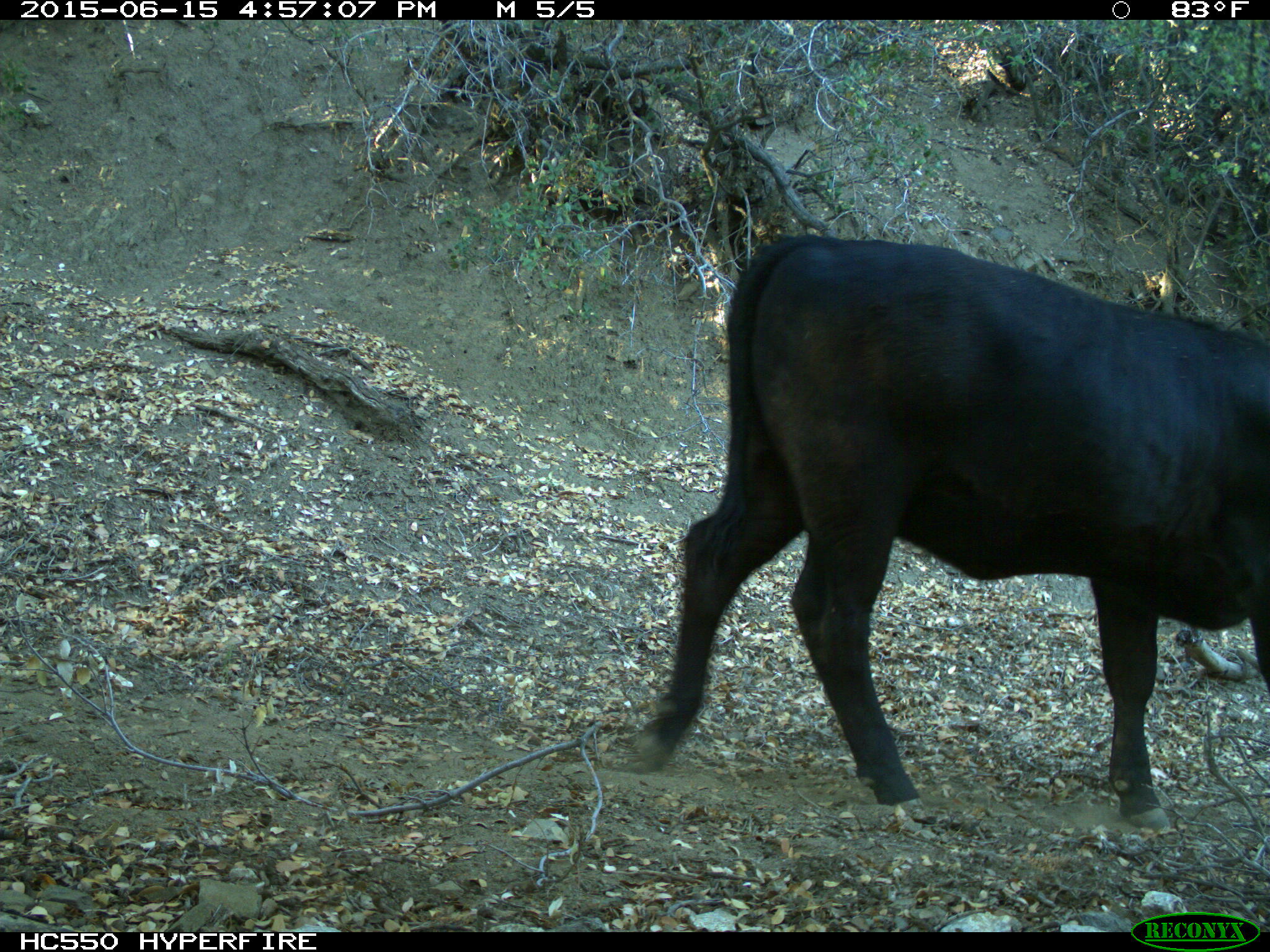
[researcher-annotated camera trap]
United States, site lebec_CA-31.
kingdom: Animalia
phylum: Chordata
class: Mammalia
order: Artiodactyla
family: Bovidae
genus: Bos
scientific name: Bos taurus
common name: domestic cow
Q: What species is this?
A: Bos taurus (domestic cow).